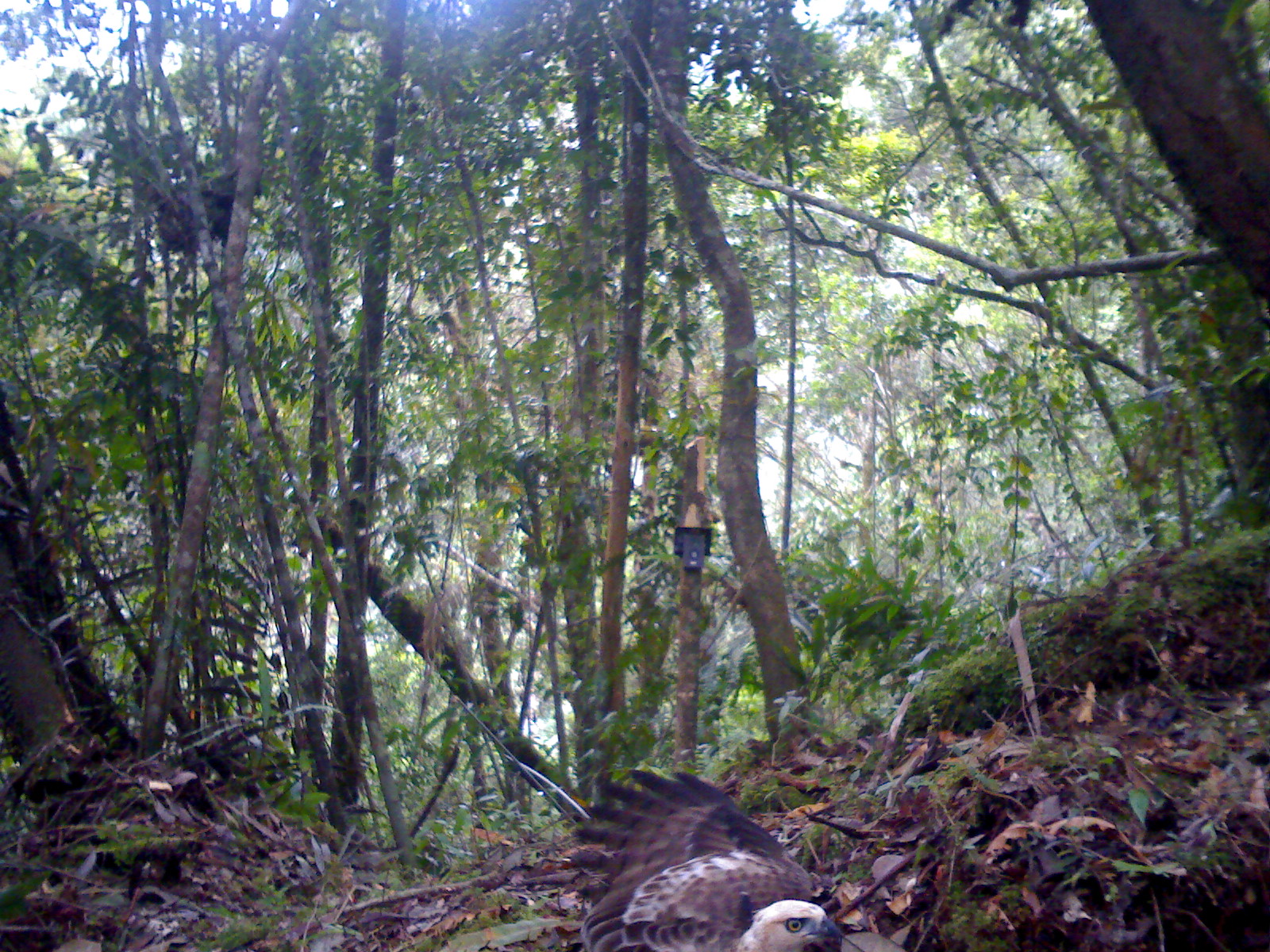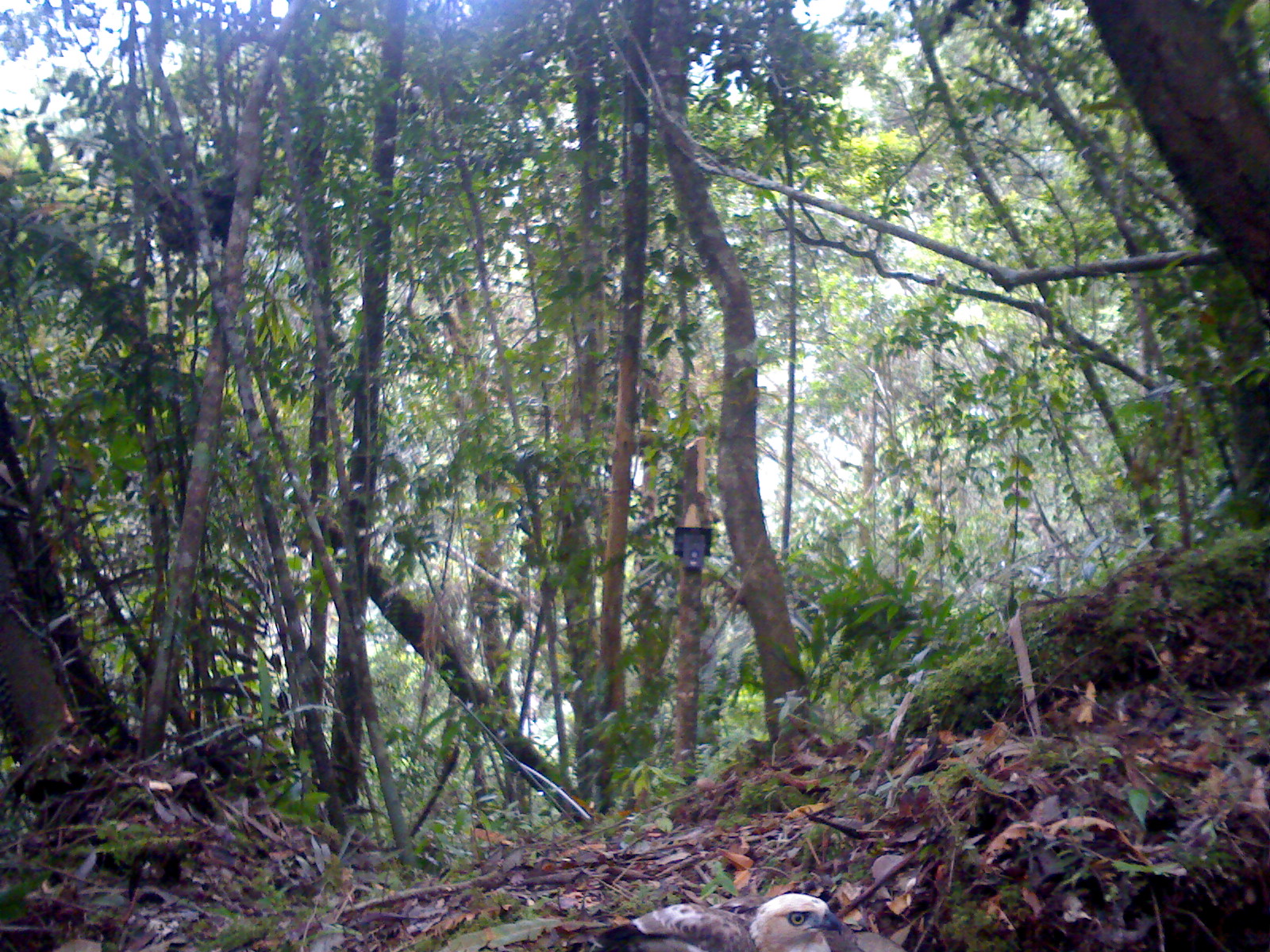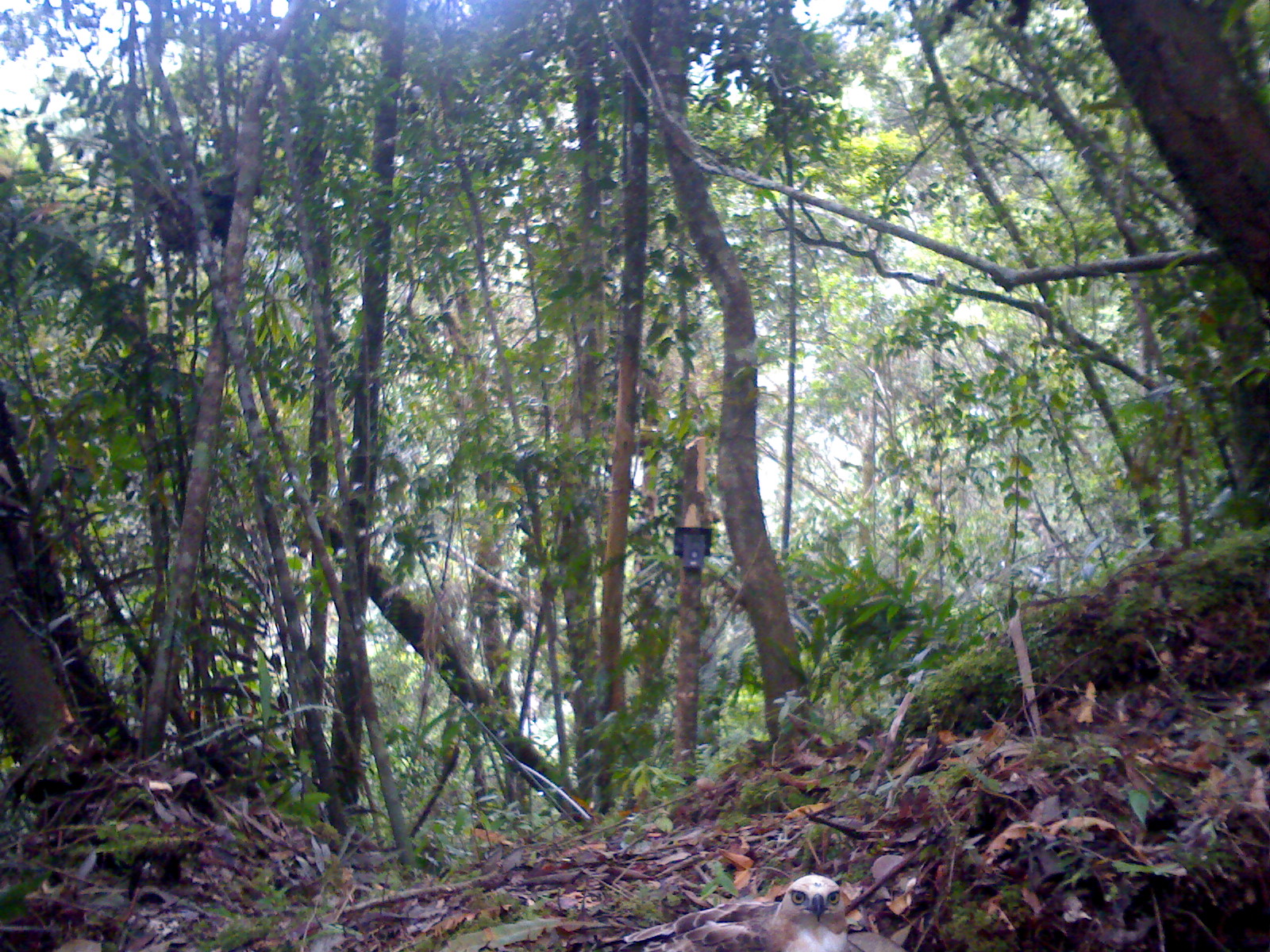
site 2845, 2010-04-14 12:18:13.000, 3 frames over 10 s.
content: unidentified animal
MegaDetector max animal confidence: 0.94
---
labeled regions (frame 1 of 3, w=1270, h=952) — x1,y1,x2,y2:
unknown: 556,767,848,952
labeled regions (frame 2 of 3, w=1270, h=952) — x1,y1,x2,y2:
unknown: 588,890,847,949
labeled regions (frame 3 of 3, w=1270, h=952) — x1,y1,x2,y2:
unknown: 617,873,847,952